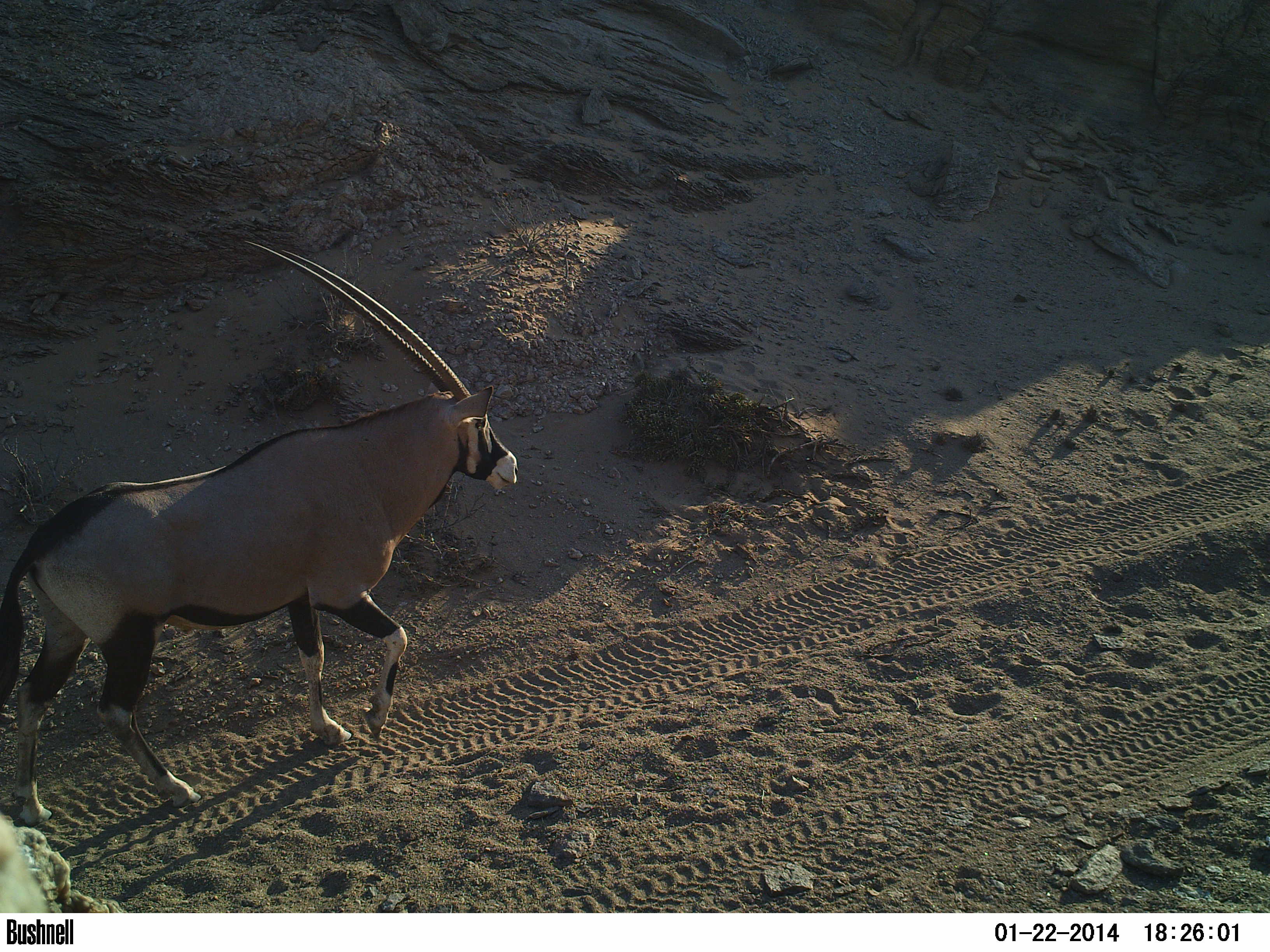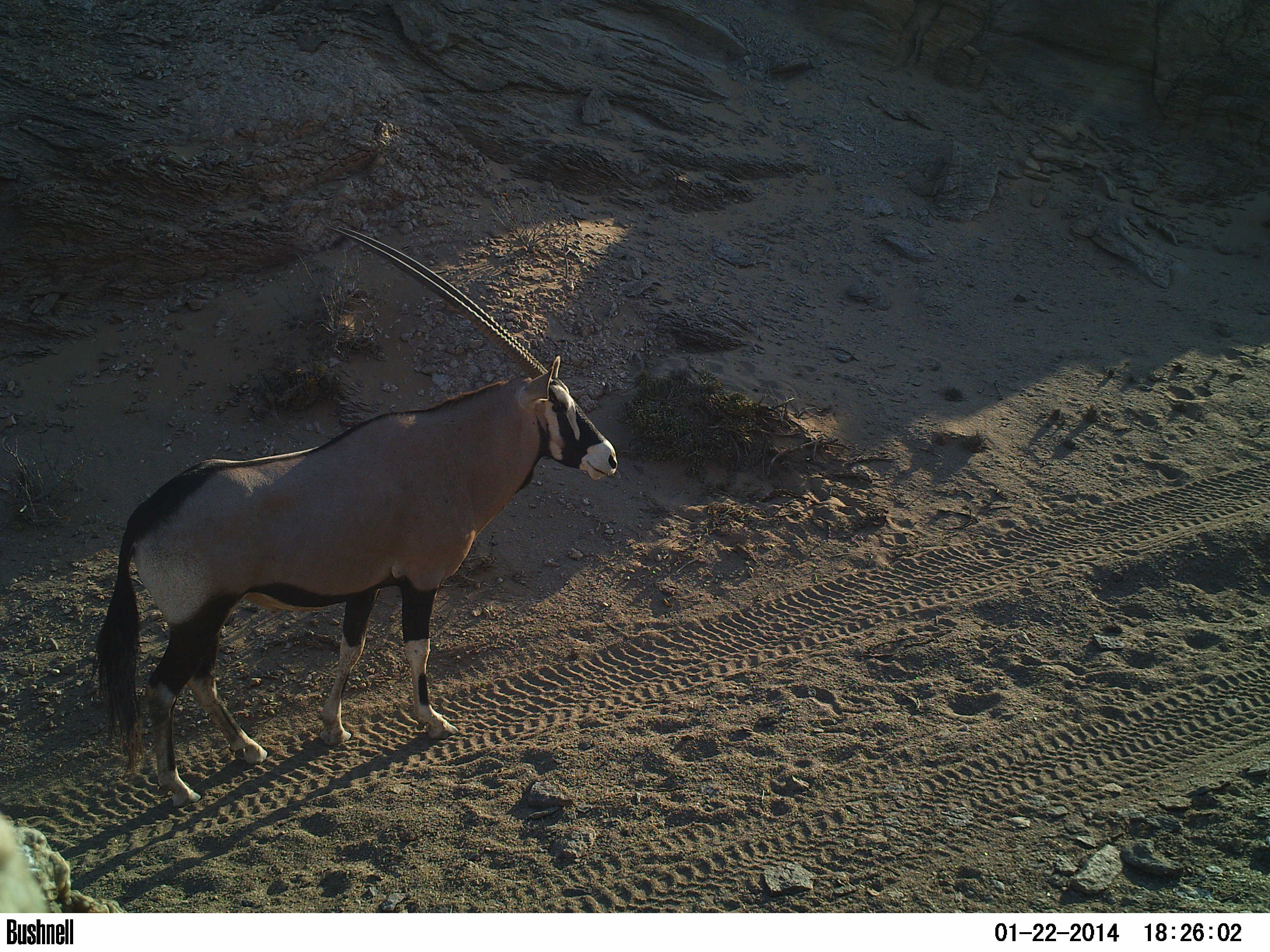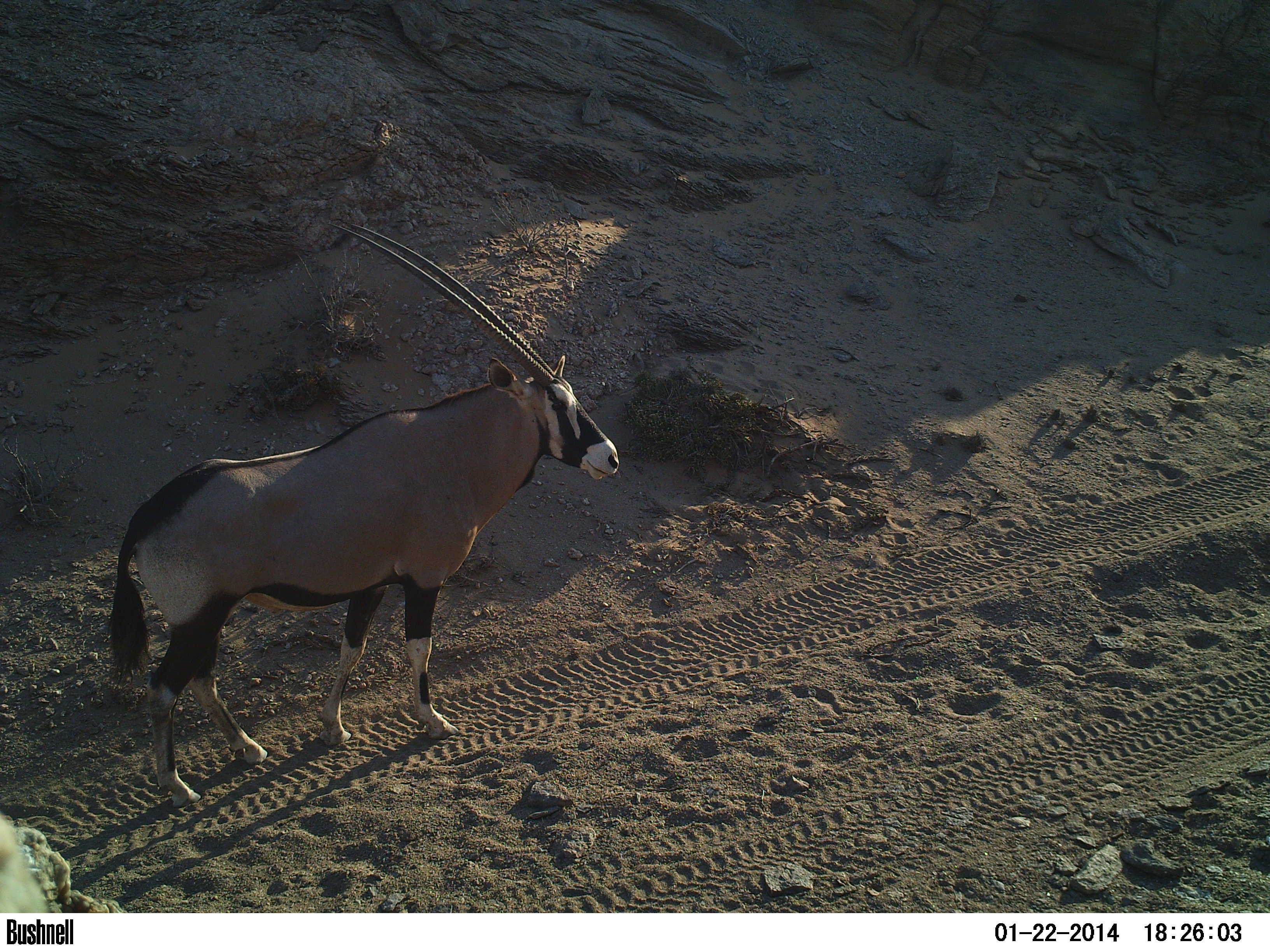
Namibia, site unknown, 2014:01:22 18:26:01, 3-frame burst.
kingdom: Animalia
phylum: Chordata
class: Mammalia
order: Artiodactyla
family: Bovidae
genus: Oryx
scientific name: Oryx gazella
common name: gemsbok